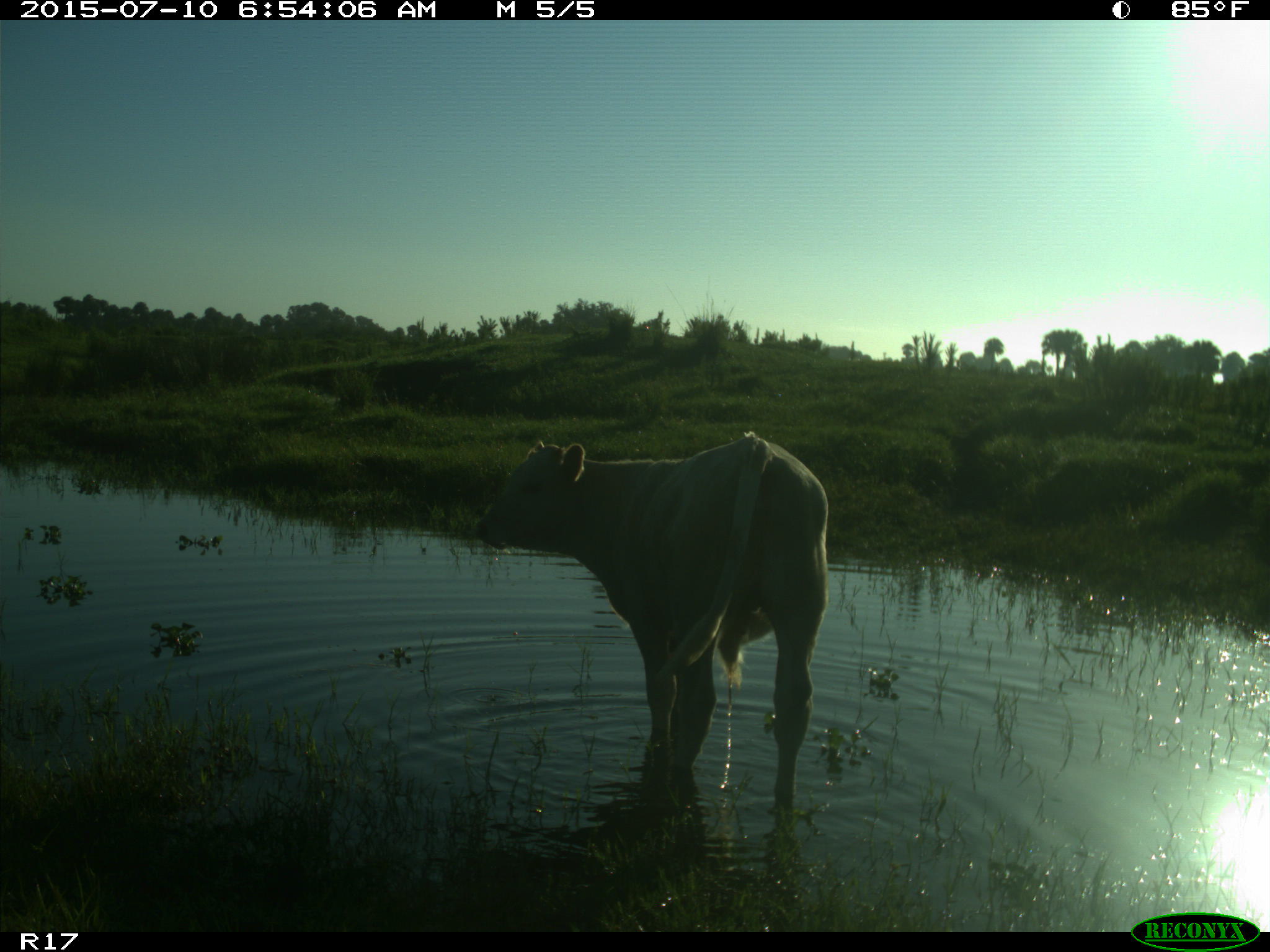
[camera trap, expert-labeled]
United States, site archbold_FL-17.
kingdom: Animalia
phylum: Chordata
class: Mammalia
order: Artiodactyla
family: Bovidae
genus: Bos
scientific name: Bos taurus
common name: domestic cow